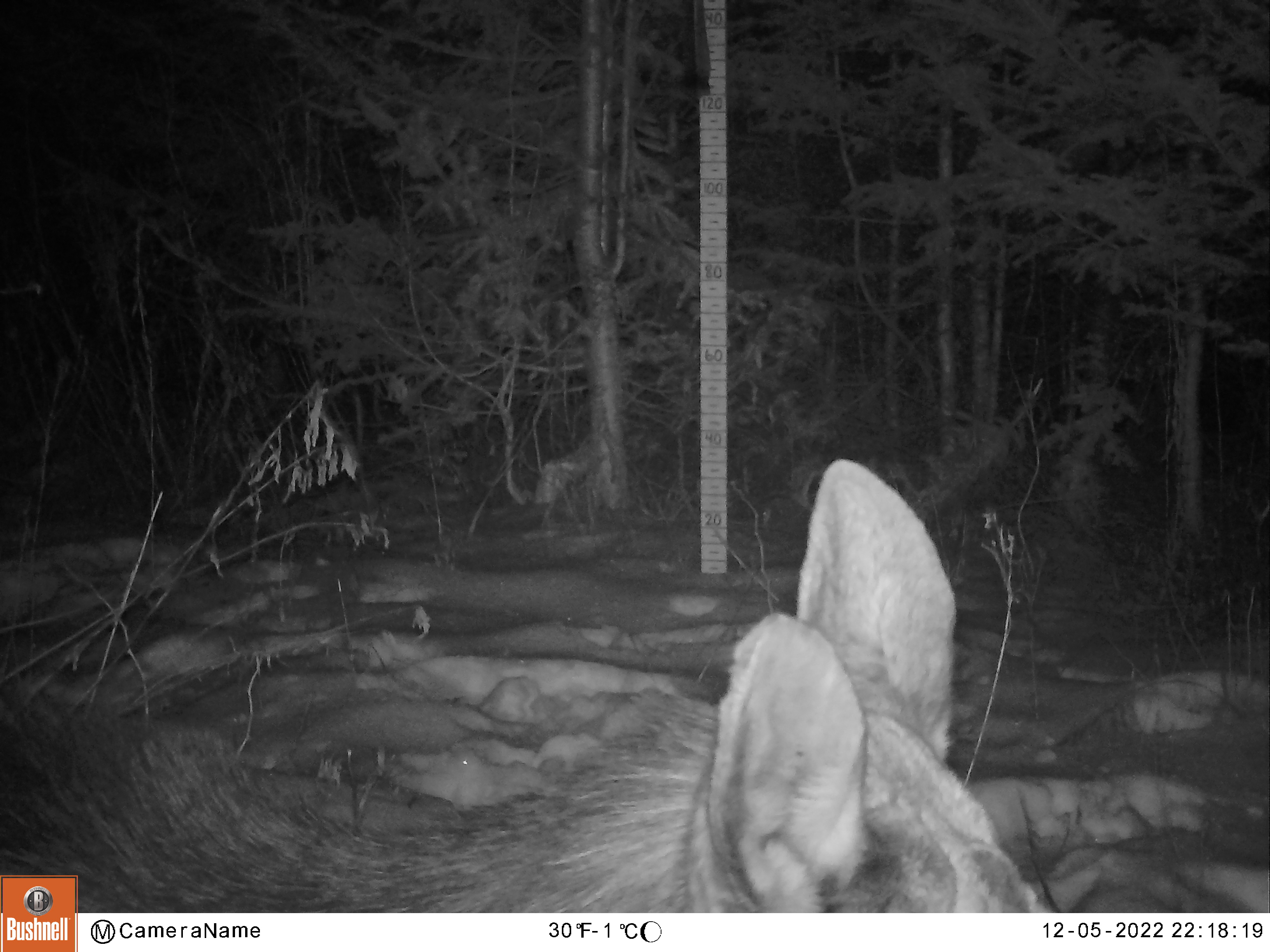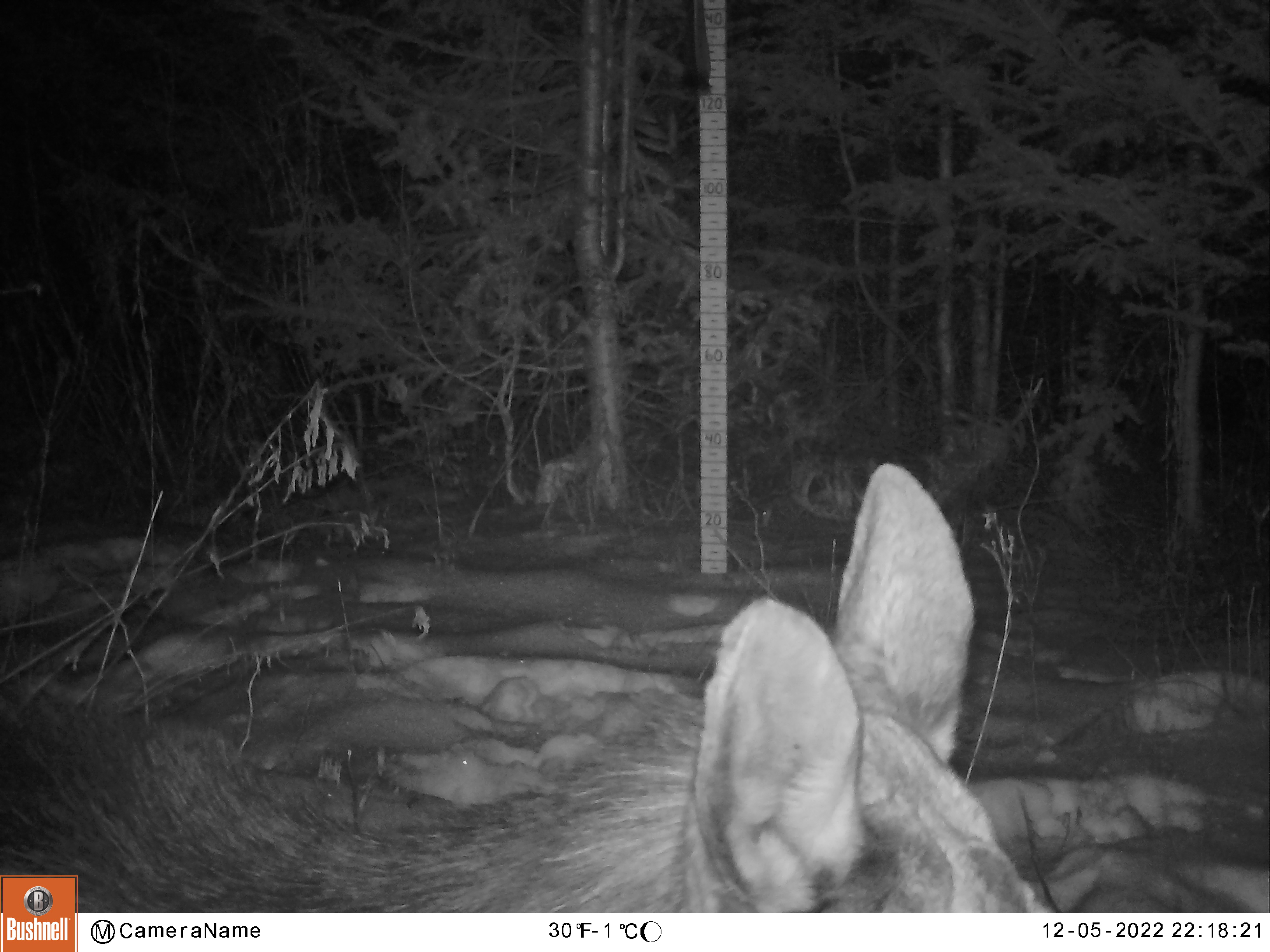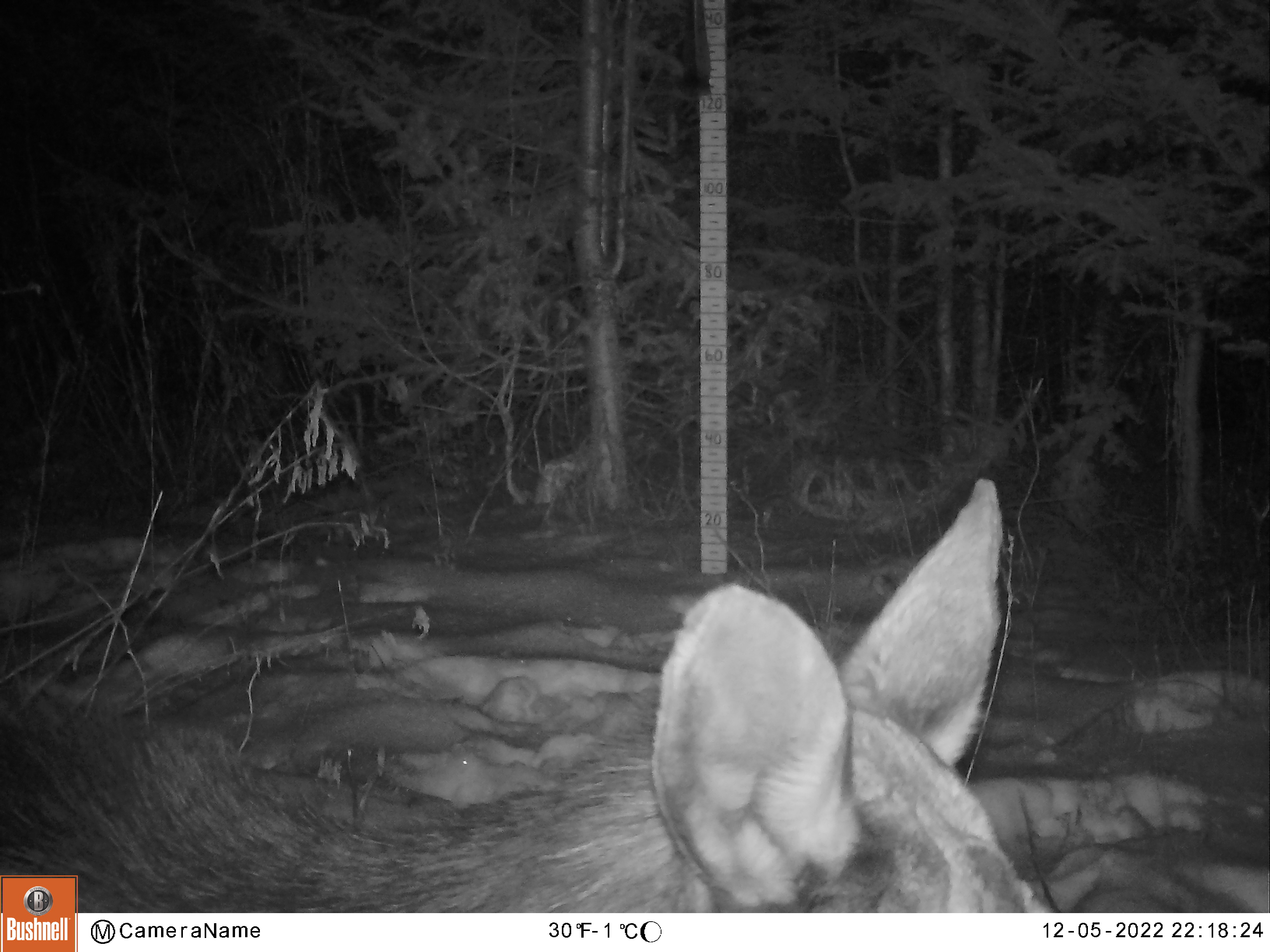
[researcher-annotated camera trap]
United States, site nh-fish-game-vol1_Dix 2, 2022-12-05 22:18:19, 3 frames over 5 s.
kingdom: Animalia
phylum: Chordata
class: Mammalia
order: Artiodactyla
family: Cervidae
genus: Alces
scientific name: Alces alces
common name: moose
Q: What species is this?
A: Moose (Alces alces).